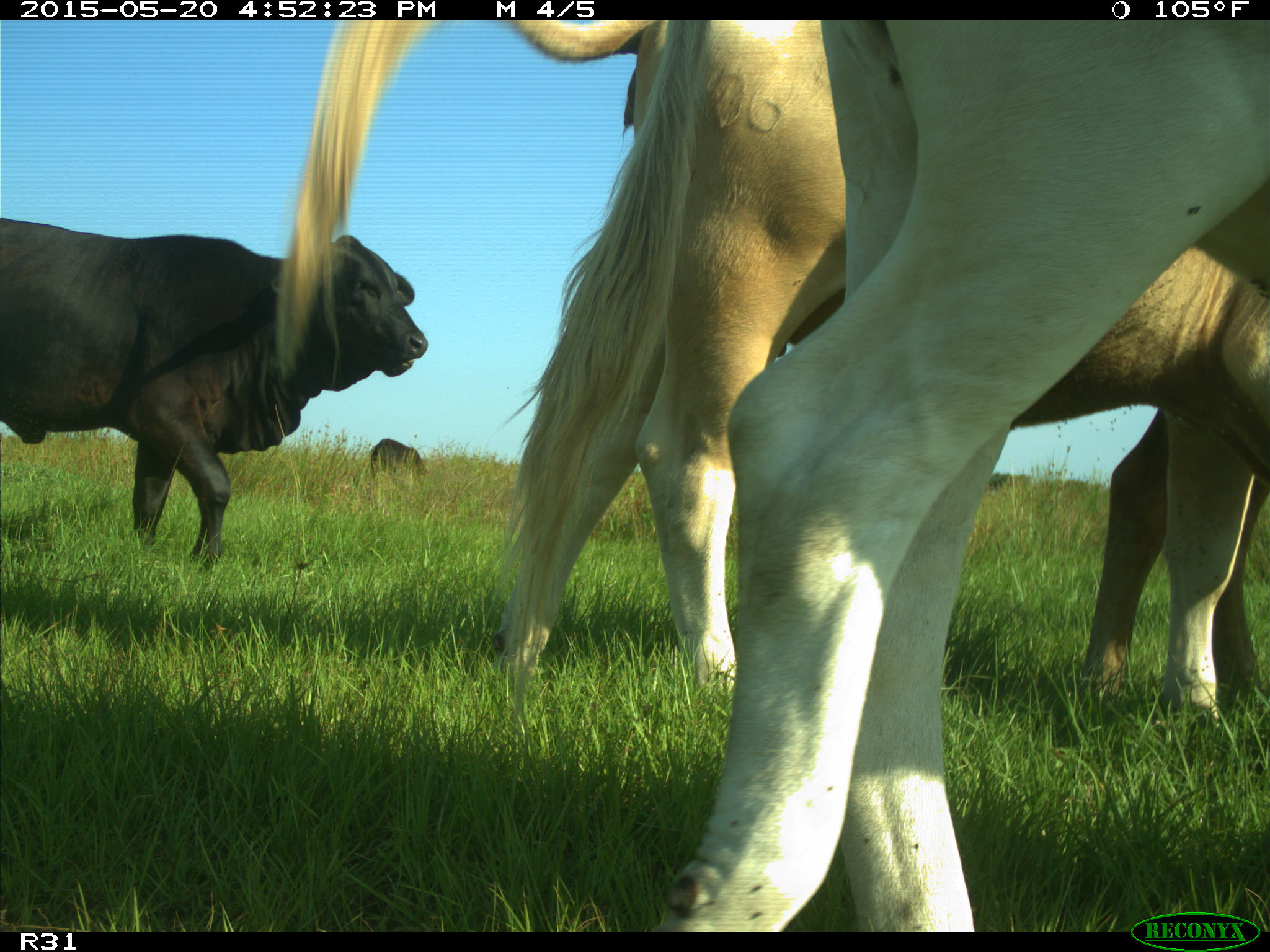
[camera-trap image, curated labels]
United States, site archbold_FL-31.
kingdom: Animalia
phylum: Chordata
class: Mammalia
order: Artiodactyla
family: Bovidae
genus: Bos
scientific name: Bos taurus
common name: domestic cow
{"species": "Bos taurus (domestic cow)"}